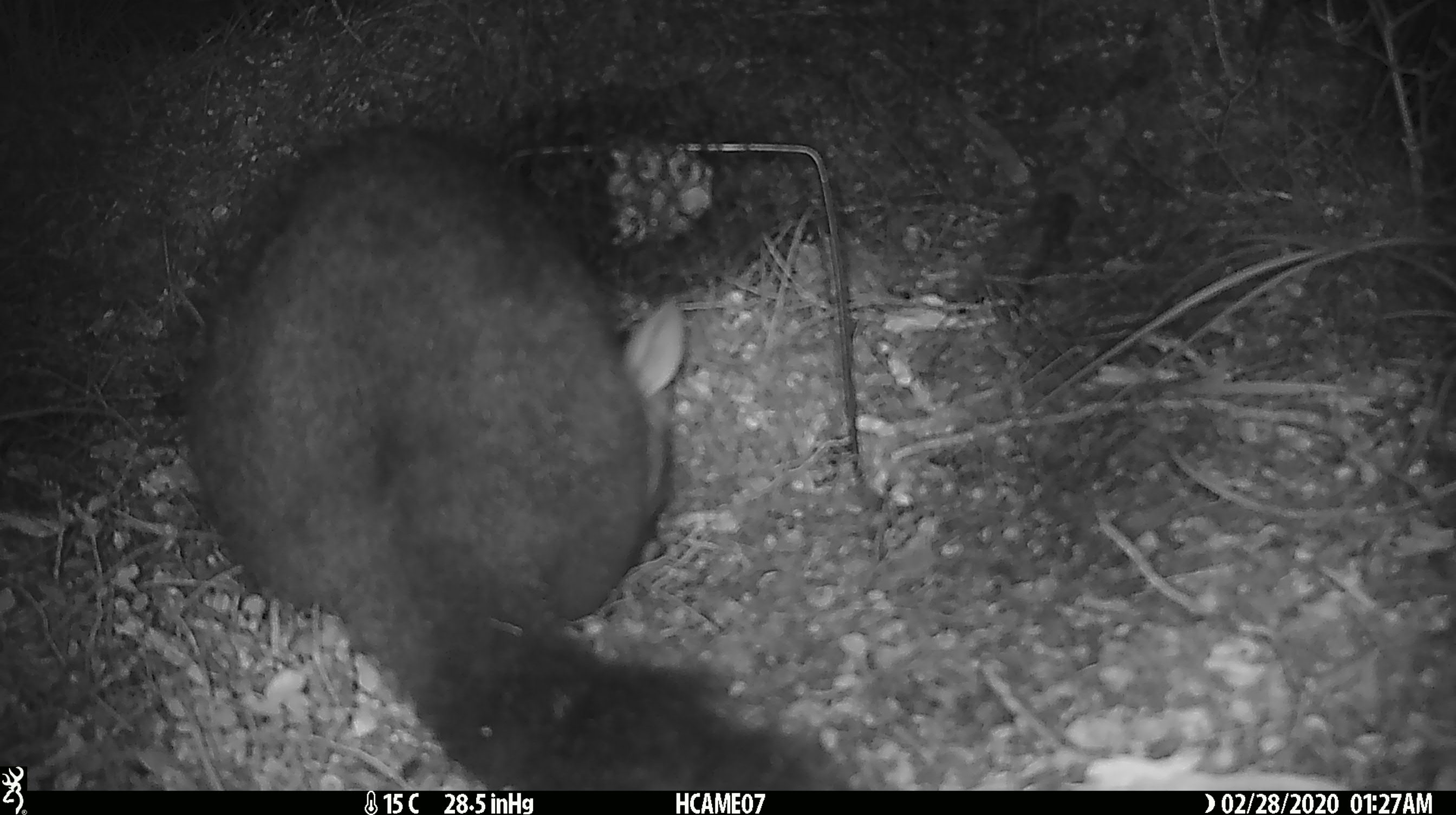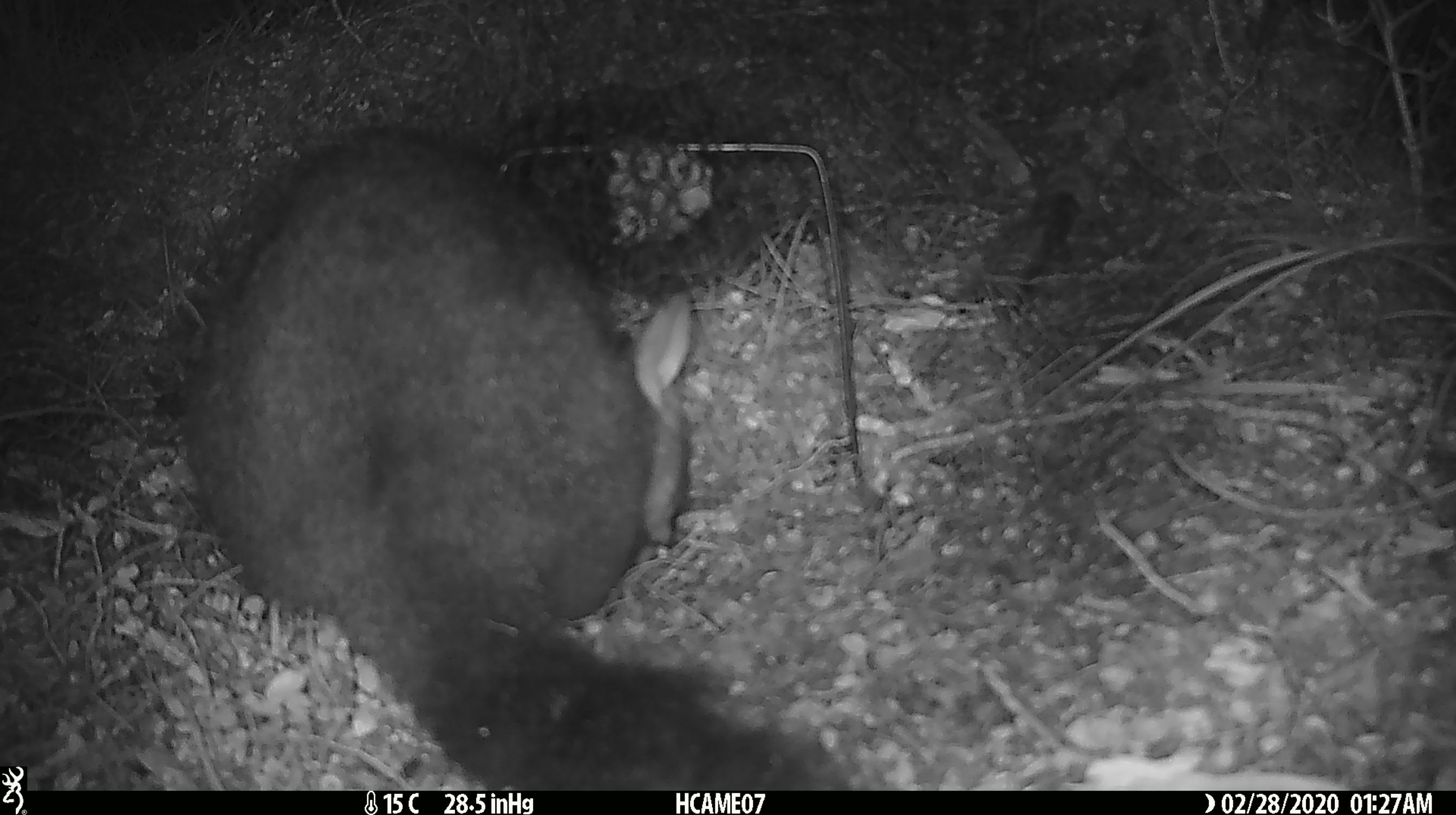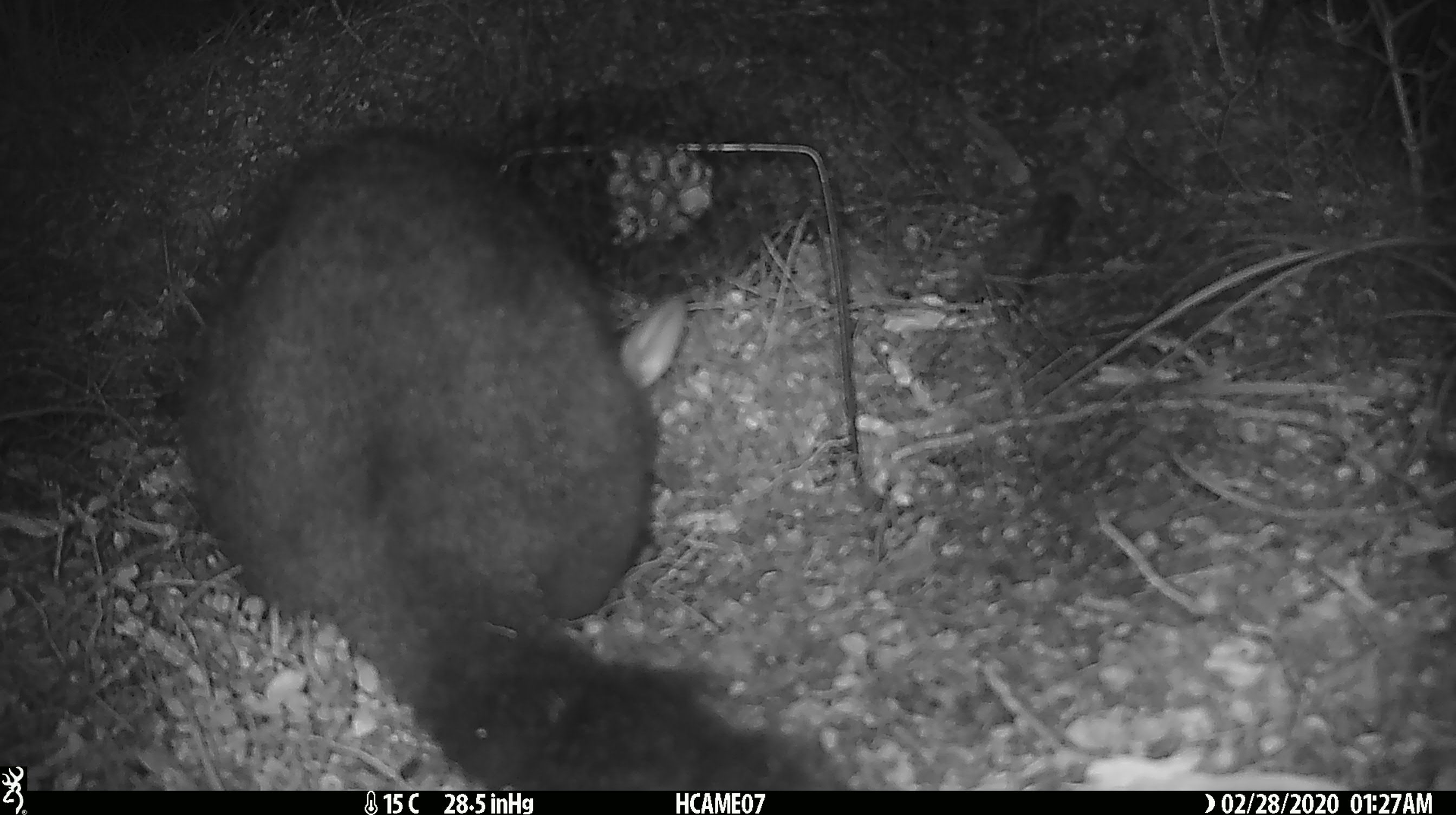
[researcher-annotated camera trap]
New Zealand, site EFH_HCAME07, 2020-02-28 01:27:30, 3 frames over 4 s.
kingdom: Animalia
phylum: Chordata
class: Mammalia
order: Diprotodontia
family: Phalangeridae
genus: Trichosurus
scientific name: Trichosurus vulpecula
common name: common brushtail possum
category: possum